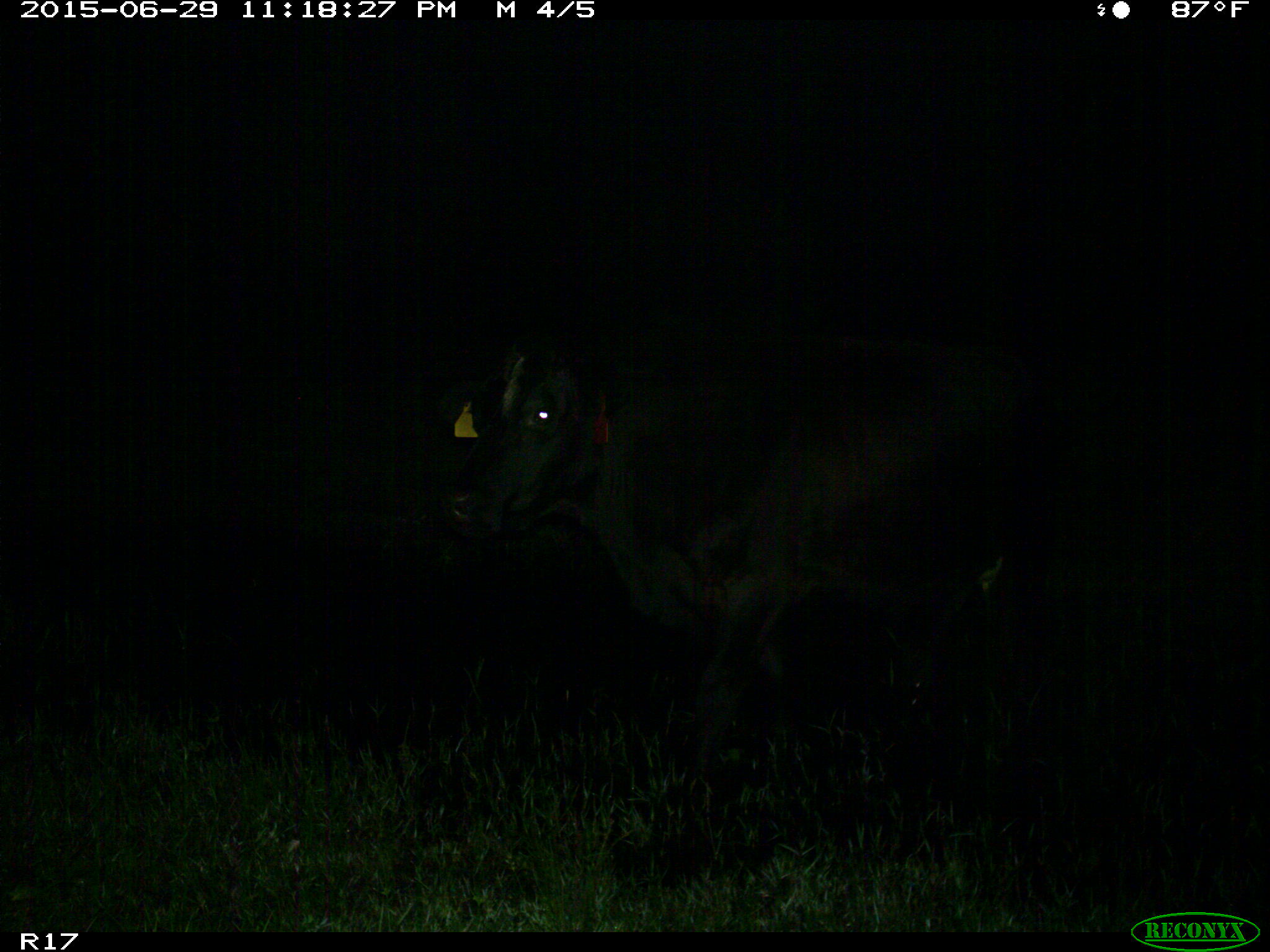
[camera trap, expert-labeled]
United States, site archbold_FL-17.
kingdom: Animalia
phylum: Chordata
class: Mammalia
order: Artiodactyla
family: Bovidae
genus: Bos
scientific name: Bos taurus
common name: domestic cow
Bos taurus (domestic cow).